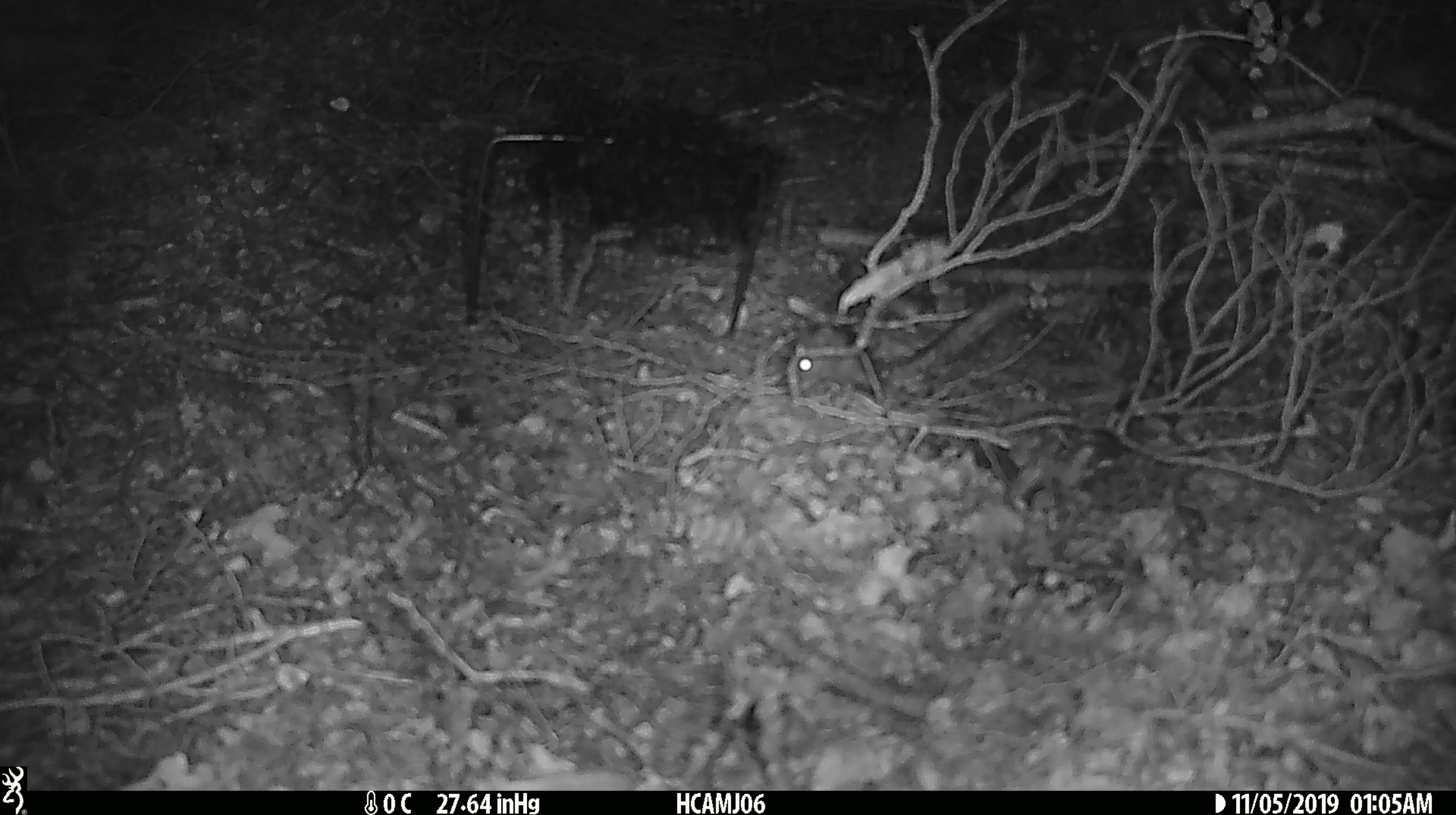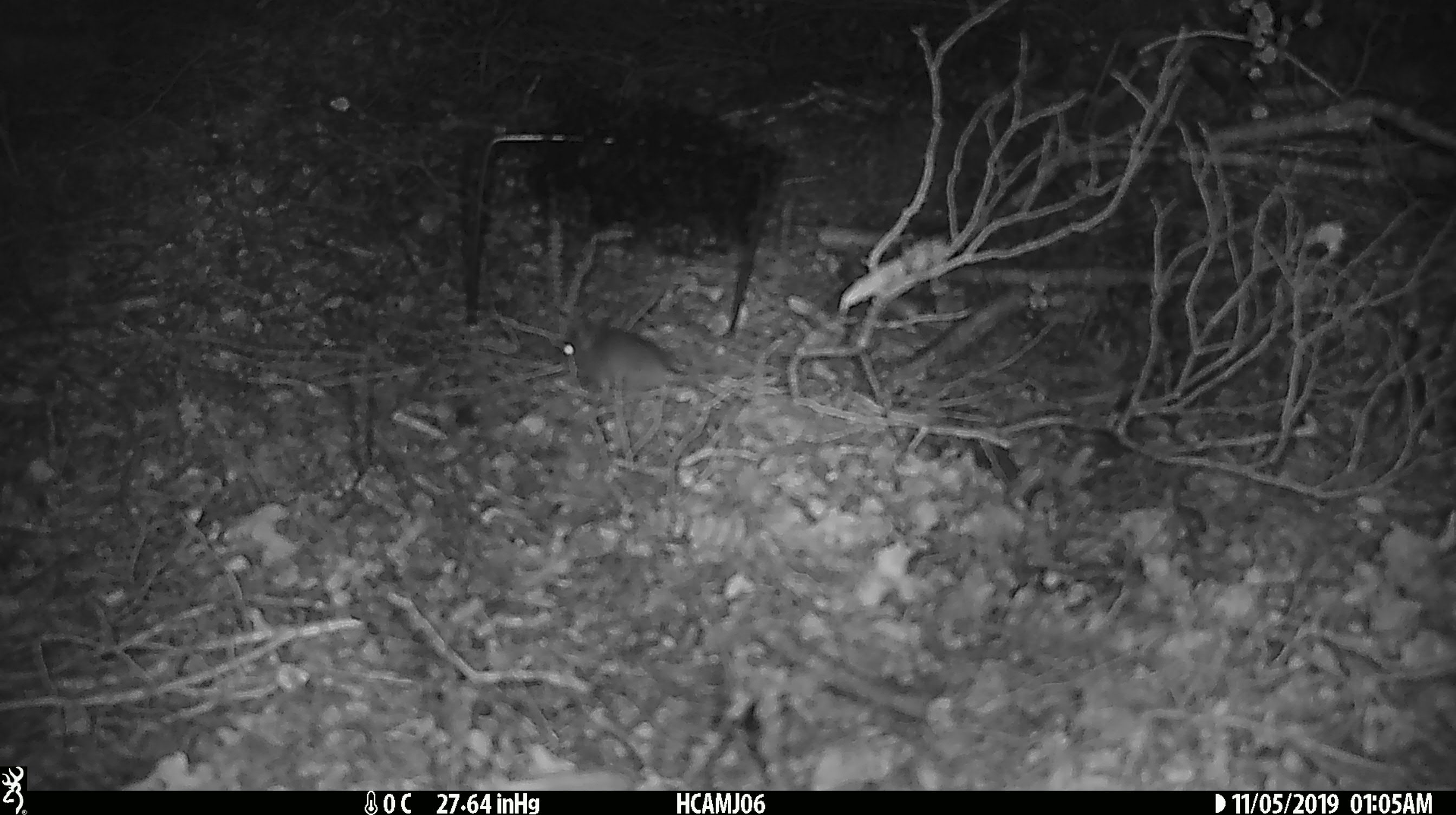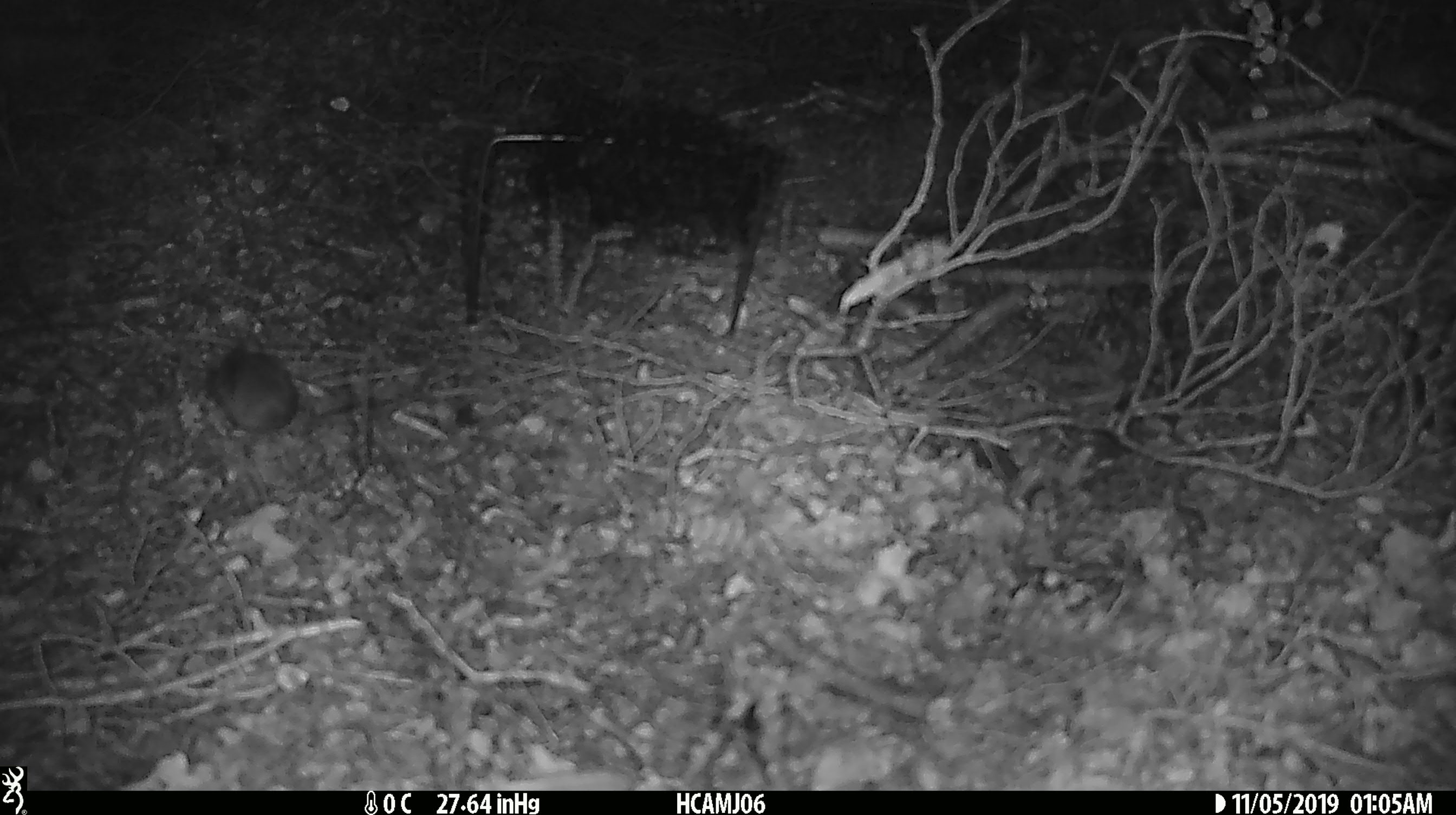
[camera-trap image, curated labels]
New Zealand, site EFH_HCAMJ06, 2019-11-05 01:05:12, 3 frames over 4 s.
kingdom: Animalia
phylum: Chordata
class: Mammalia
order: Rodentia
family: Muridae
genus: Mus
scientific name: Mus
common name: mouse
Mouse (Mus).